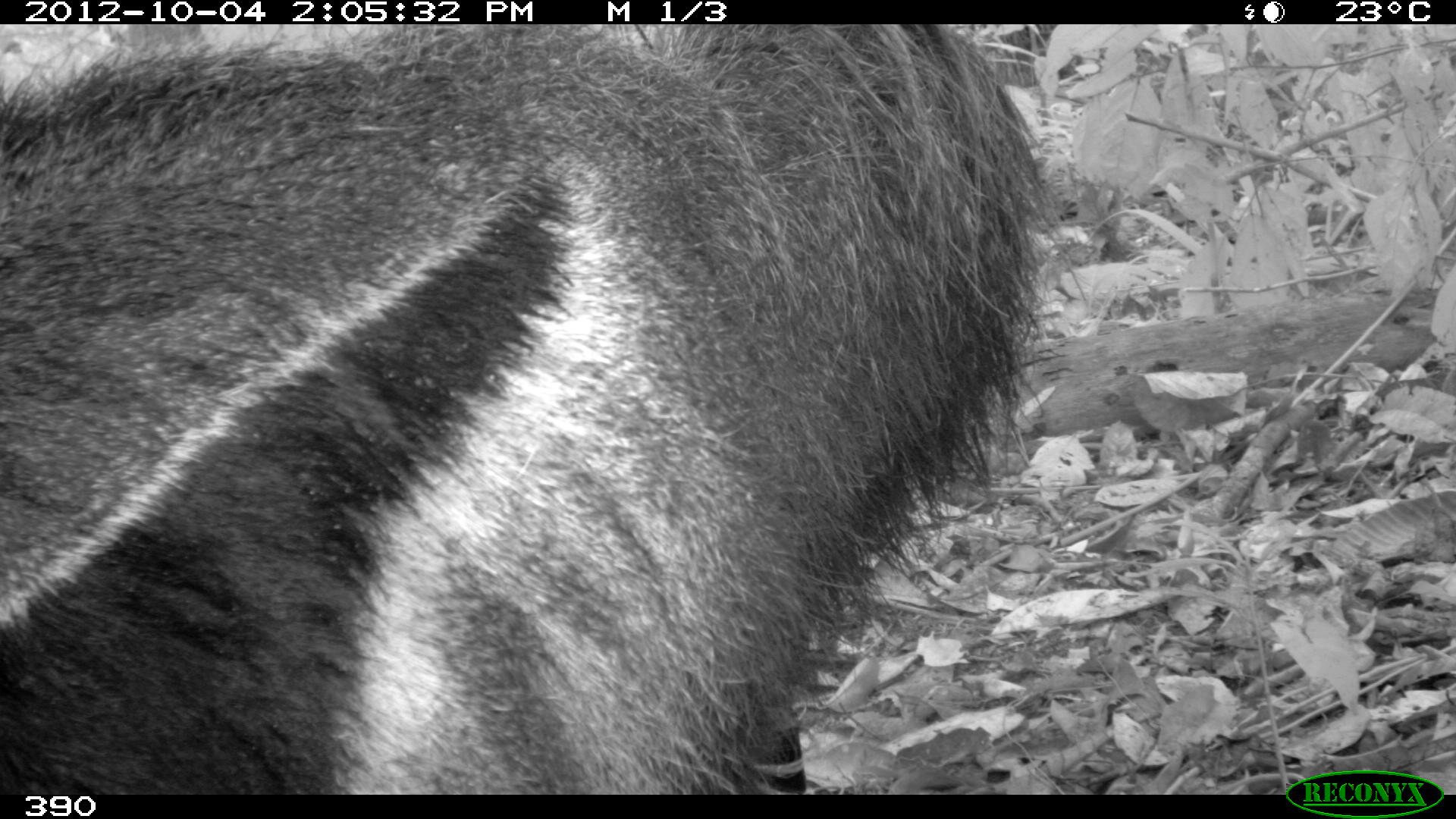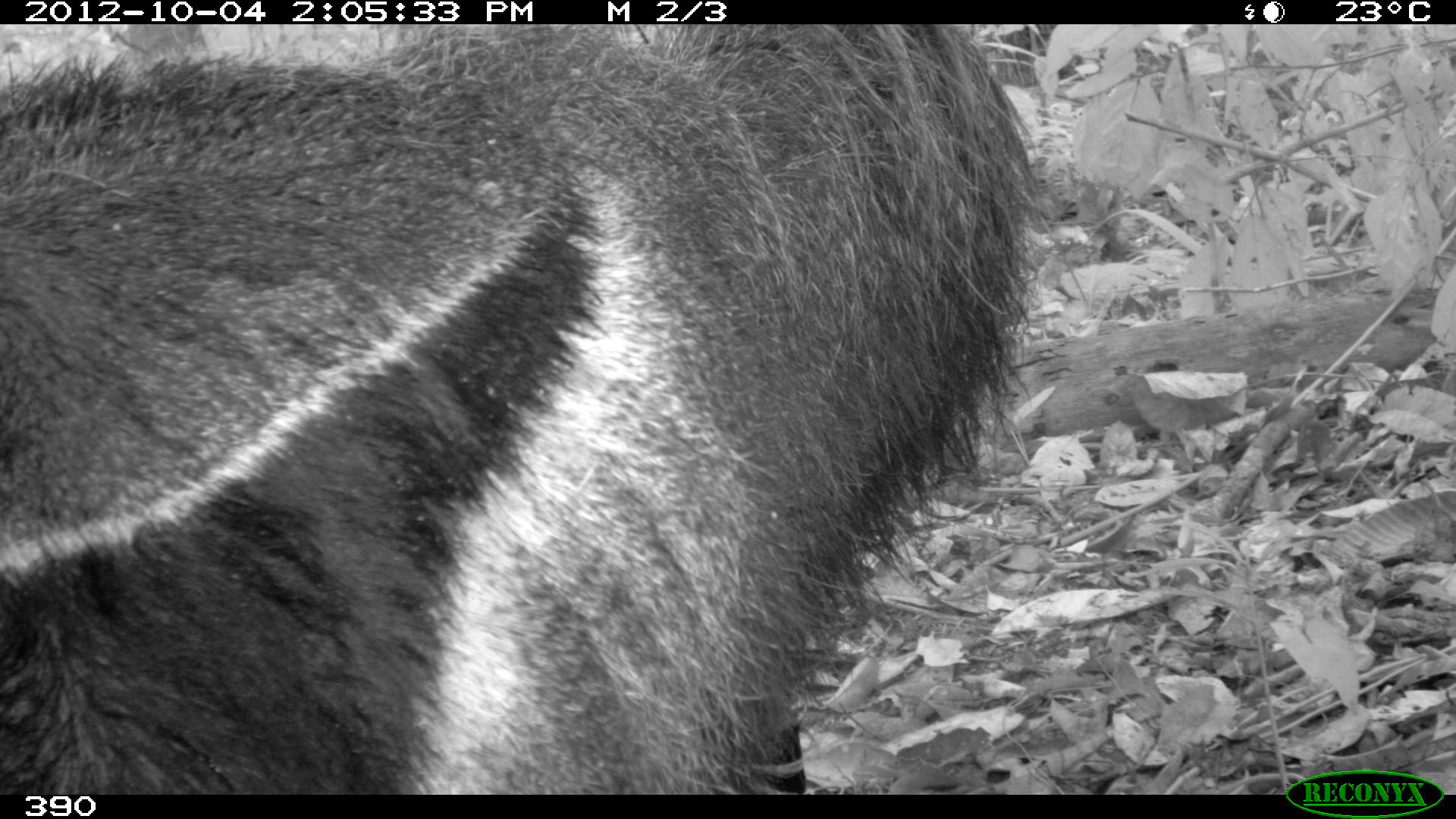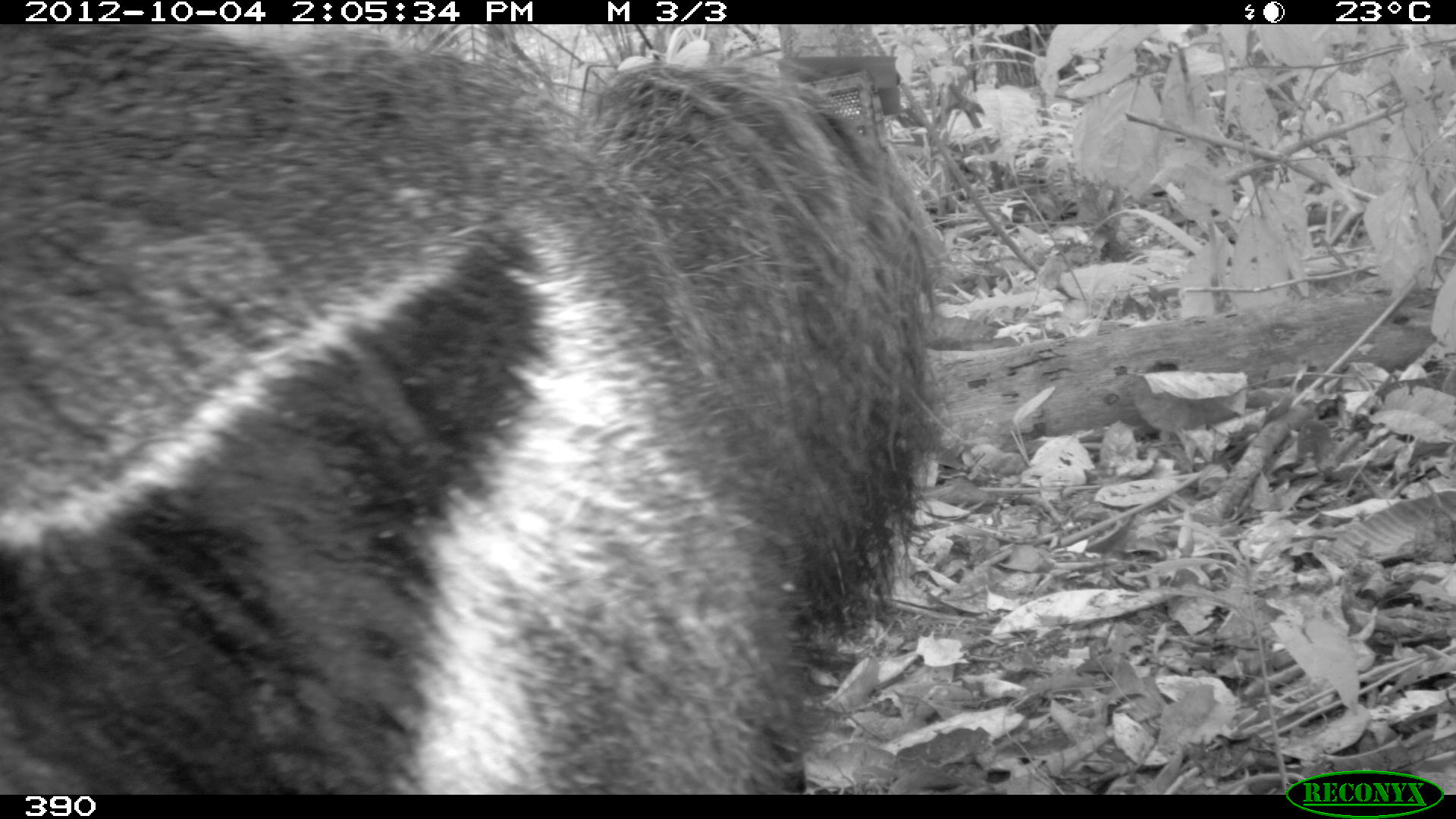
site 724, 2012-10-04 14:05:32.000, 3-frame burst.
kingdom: Animalia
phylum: Chordata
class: Mammalia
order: Pilosa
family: Myrmecophagidae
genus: Myrmecophaga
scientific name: Myrmecophaga tridactyla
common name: giant anteater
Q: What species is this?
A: Myrmecophaga tridactyla (giant anteater).